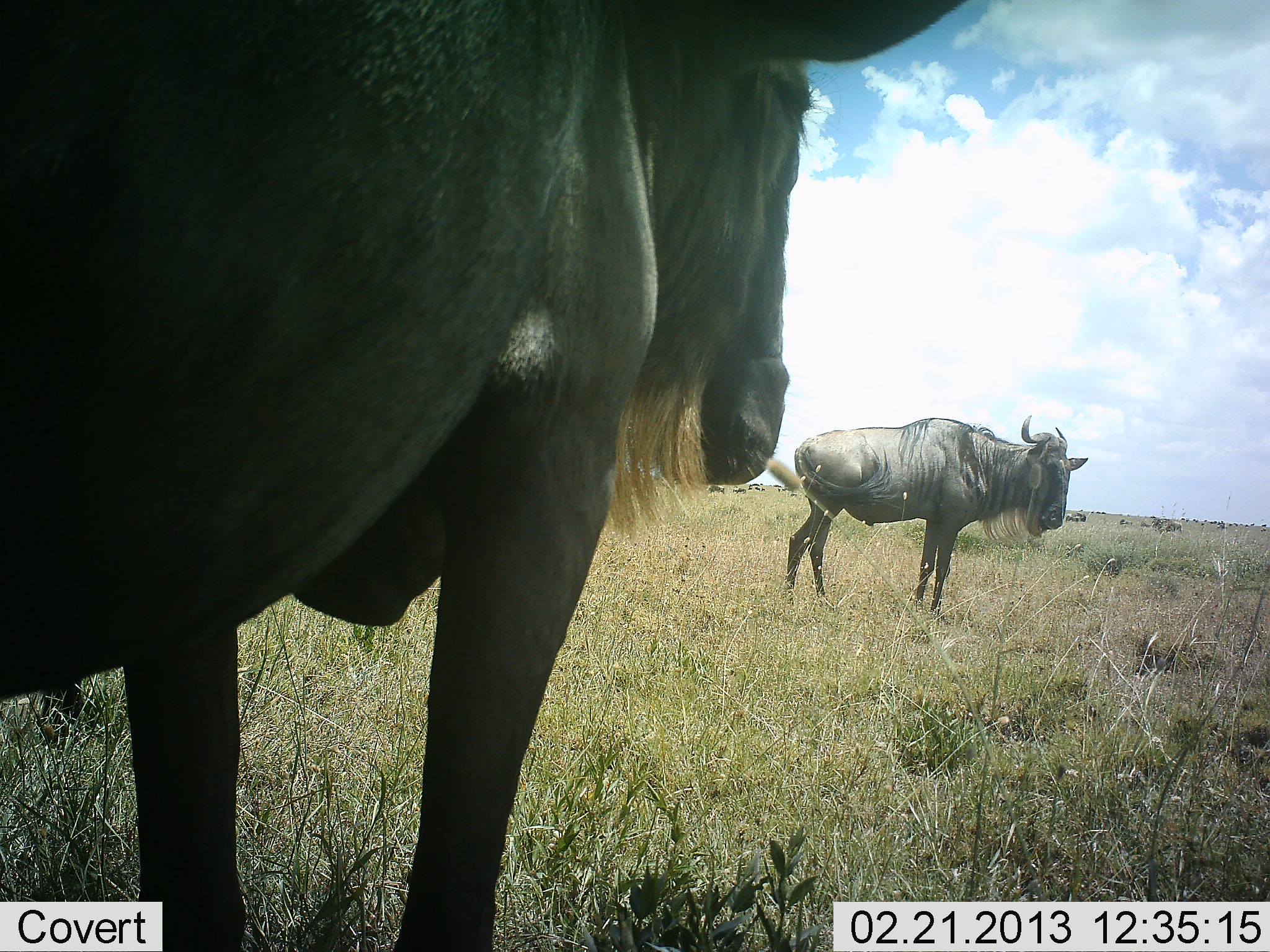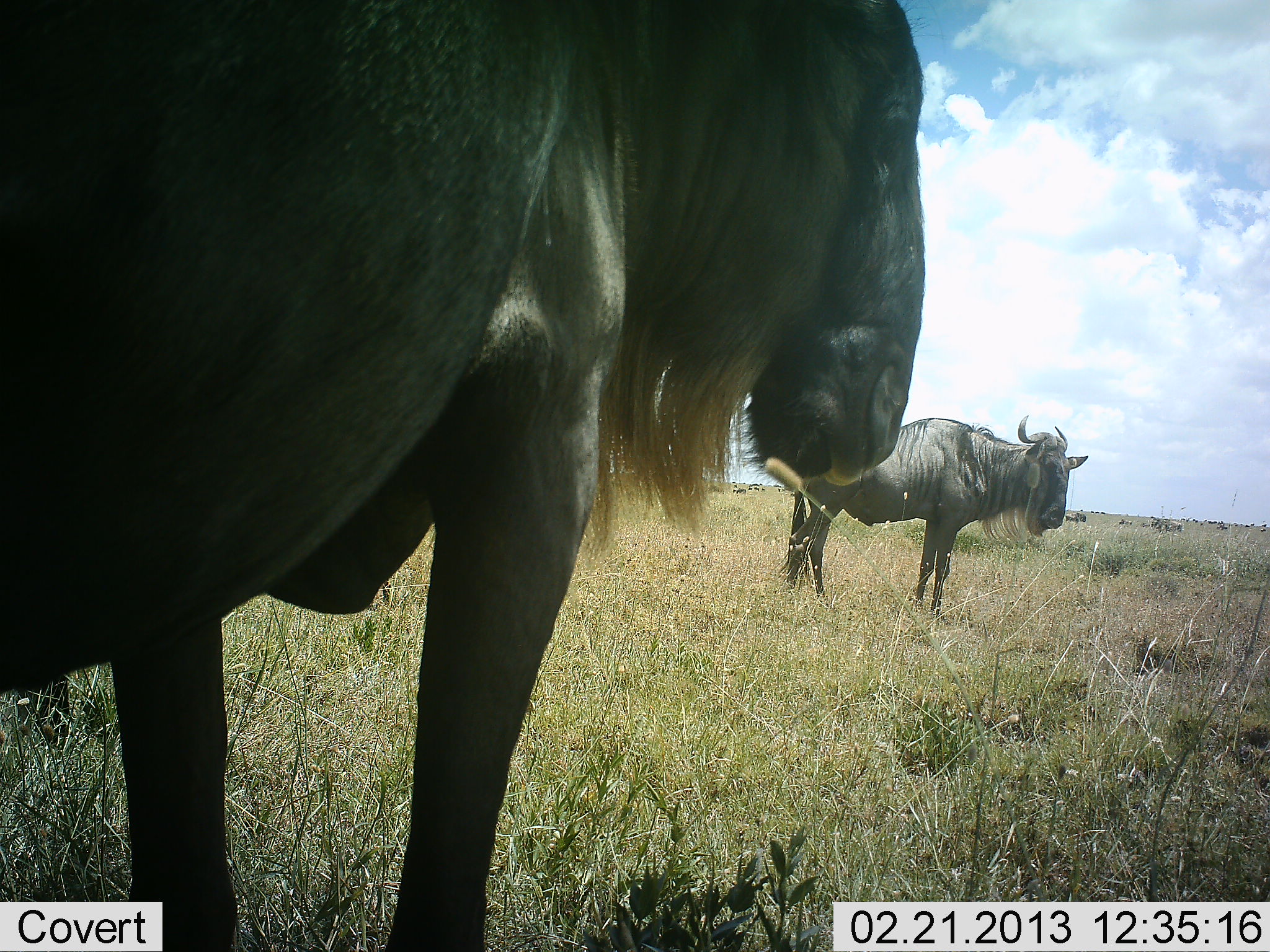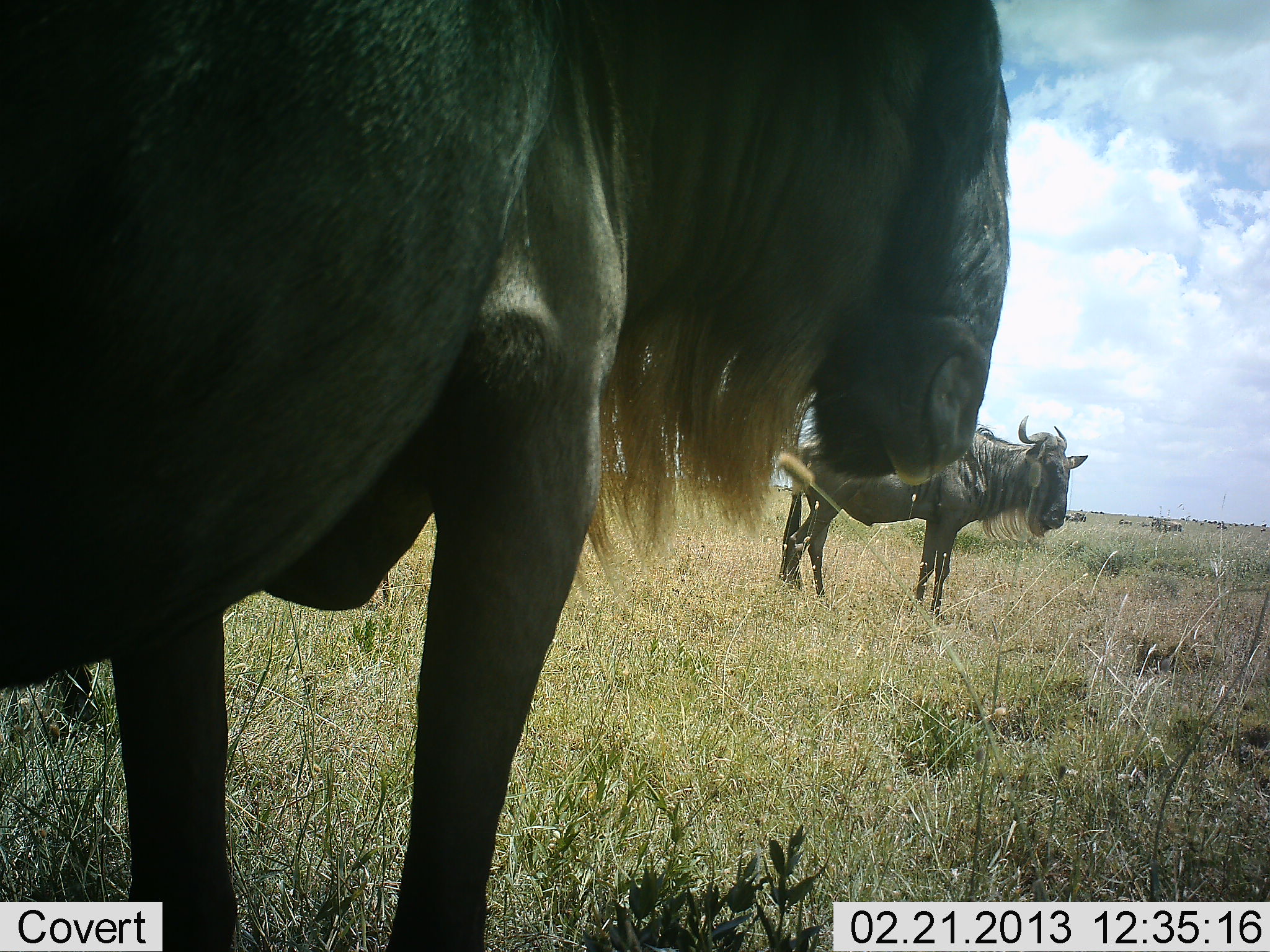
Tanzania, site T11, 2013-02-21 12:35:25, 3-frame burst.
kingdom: Animalia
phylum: Chordata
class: Mammalia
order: Artiodactyla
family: Bovidae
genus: Connochaetes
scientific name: Connochaetes taurinus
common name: blue wildebeest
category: wildebeest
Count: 2.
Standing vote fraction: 93%.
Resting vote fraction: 11%.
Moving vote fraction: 7%.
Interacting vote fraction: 0%.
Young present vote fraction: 0%.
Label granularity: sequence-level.